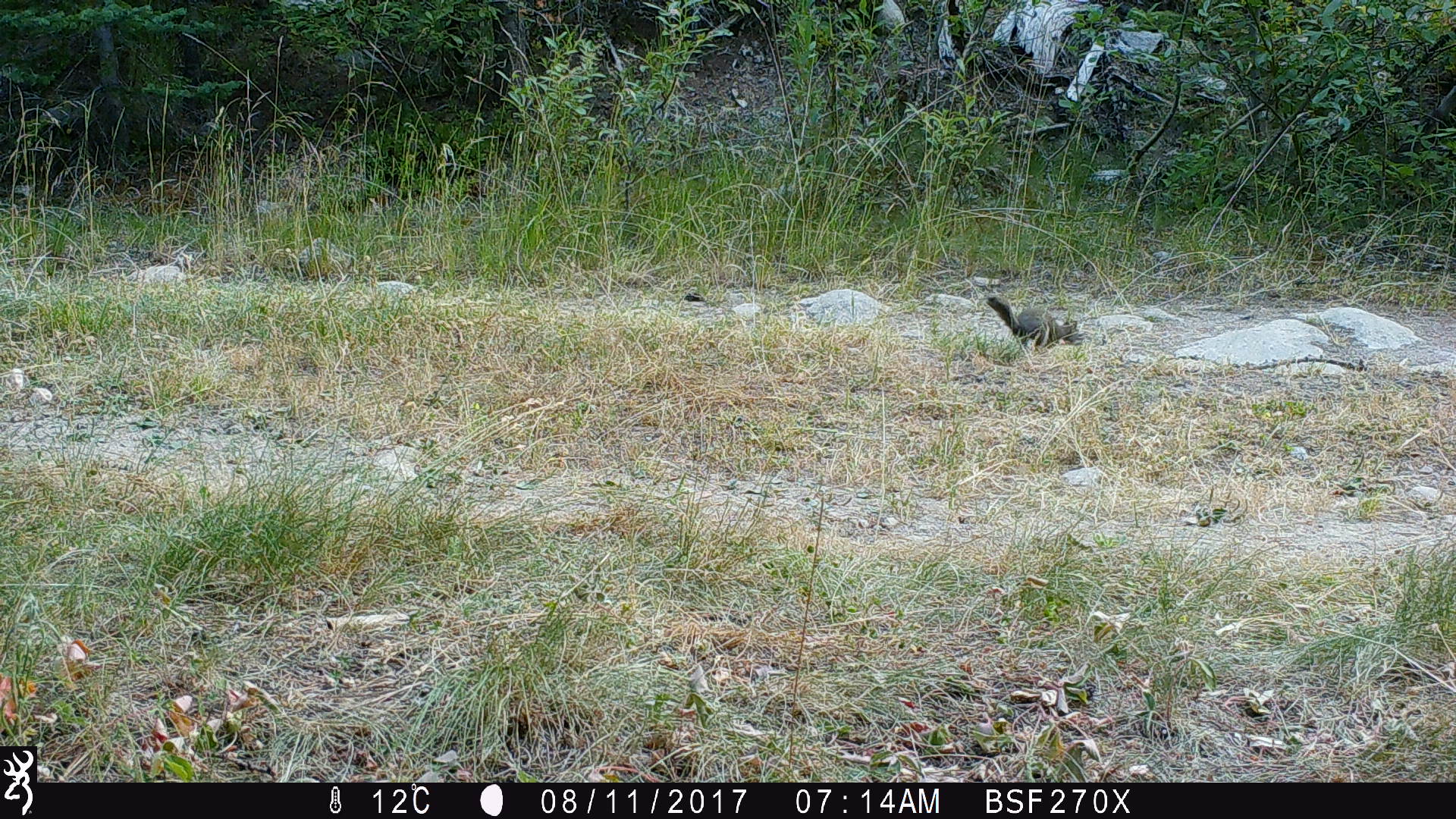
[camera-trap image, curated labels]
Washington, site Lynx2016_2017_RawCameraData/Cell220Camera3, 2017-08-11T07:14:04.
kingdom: Animalia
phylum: Chordata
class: Mammalia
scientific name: Mammalia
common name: small mammal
Small mammal (Mammalia). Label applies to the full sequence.